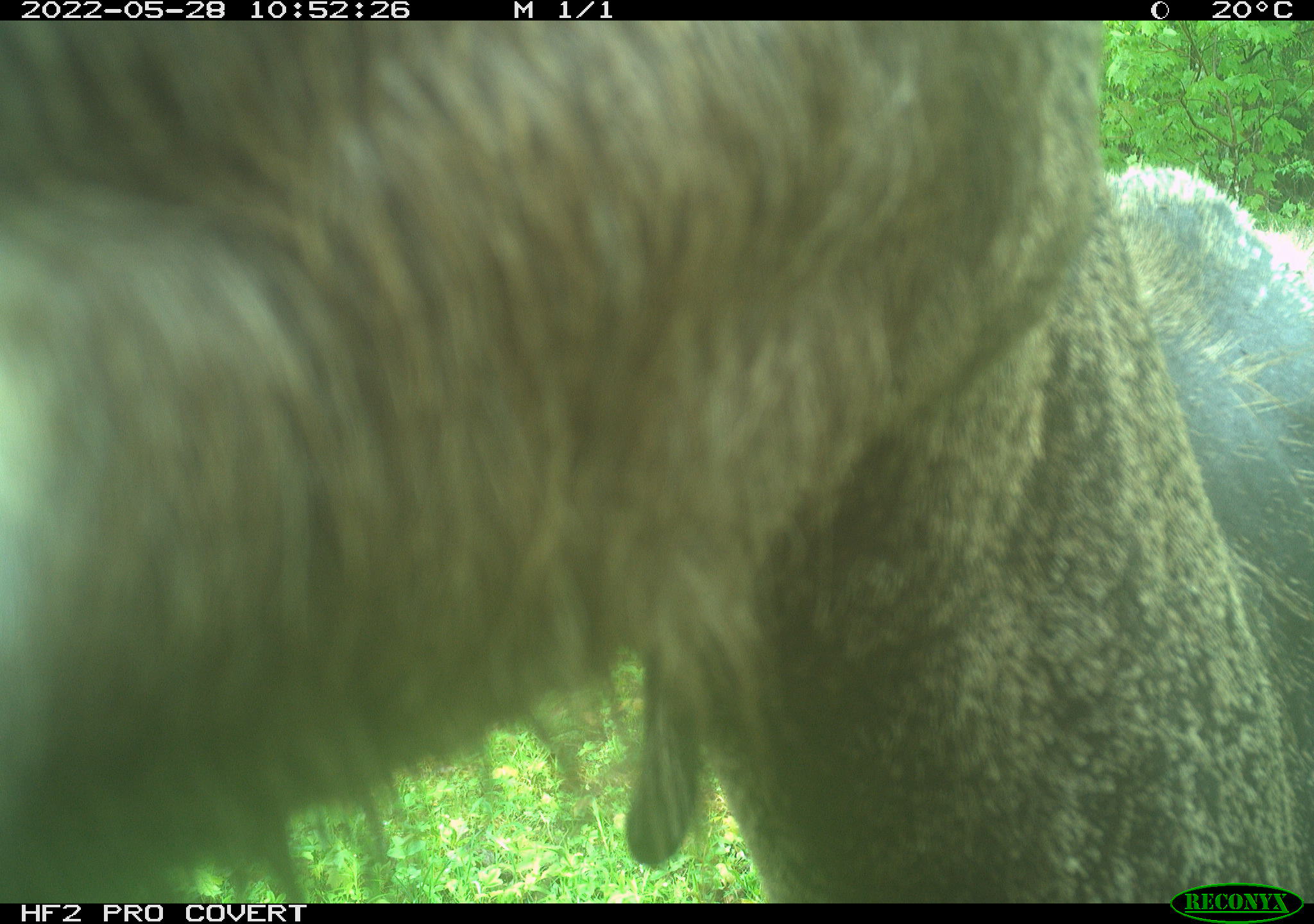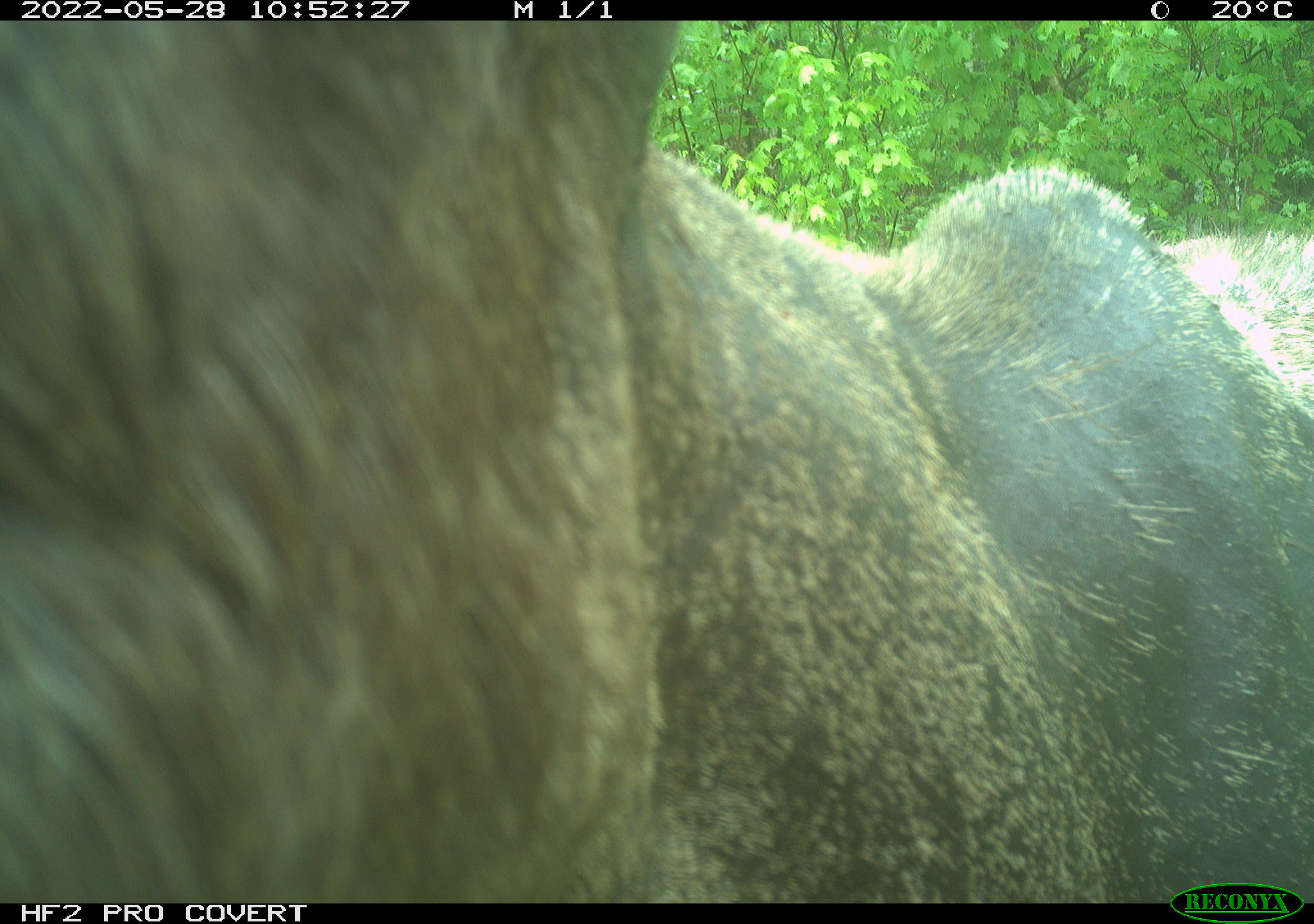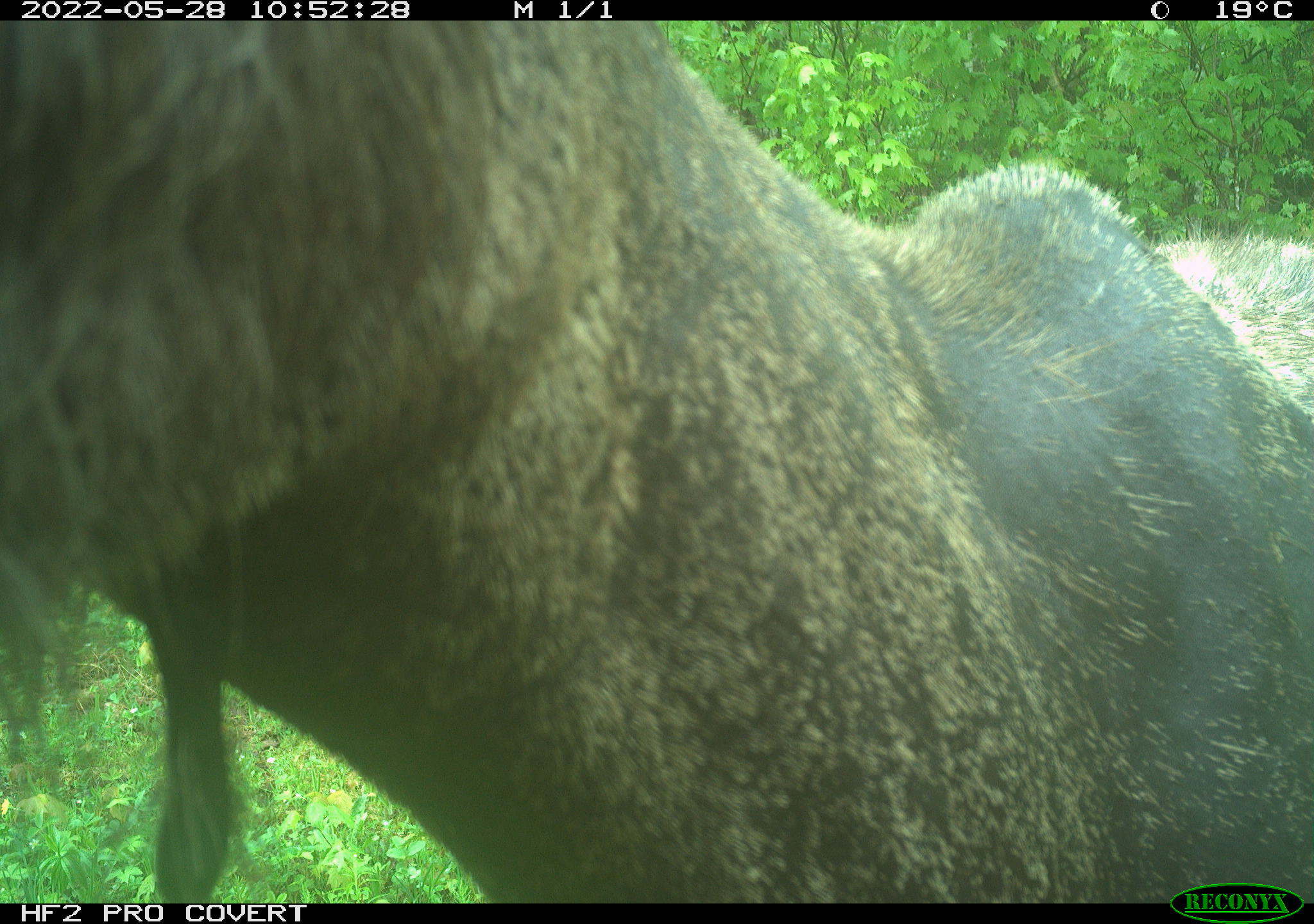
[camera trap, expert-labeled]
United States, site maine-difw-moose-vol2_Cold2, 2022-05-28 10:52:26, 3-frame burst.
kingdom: Animalia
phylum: Chordata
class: Mammalia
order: Artiodactyla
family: Cervidae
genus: Alces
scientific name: Alces alces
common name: moose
Moose (Alces alces).